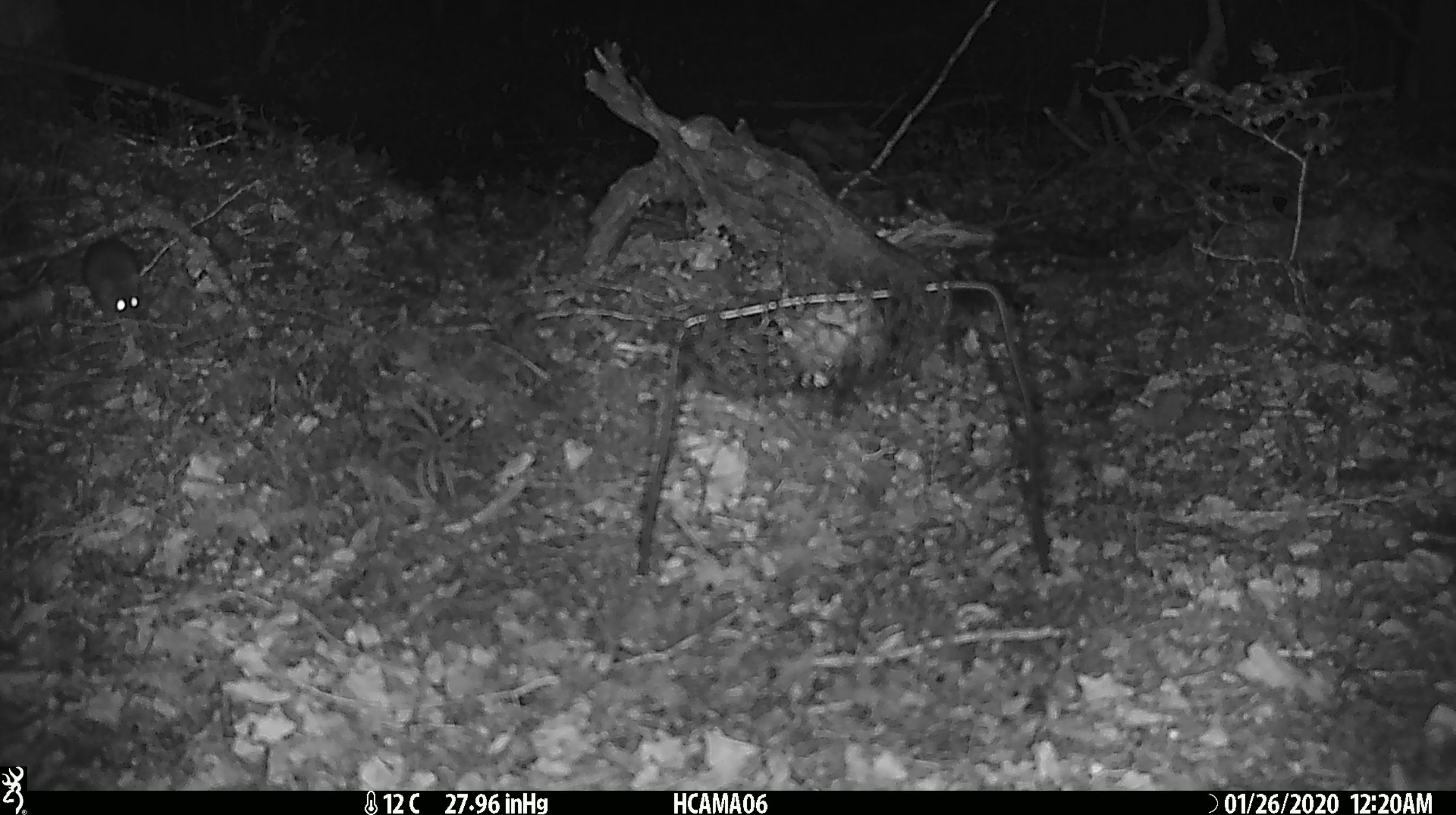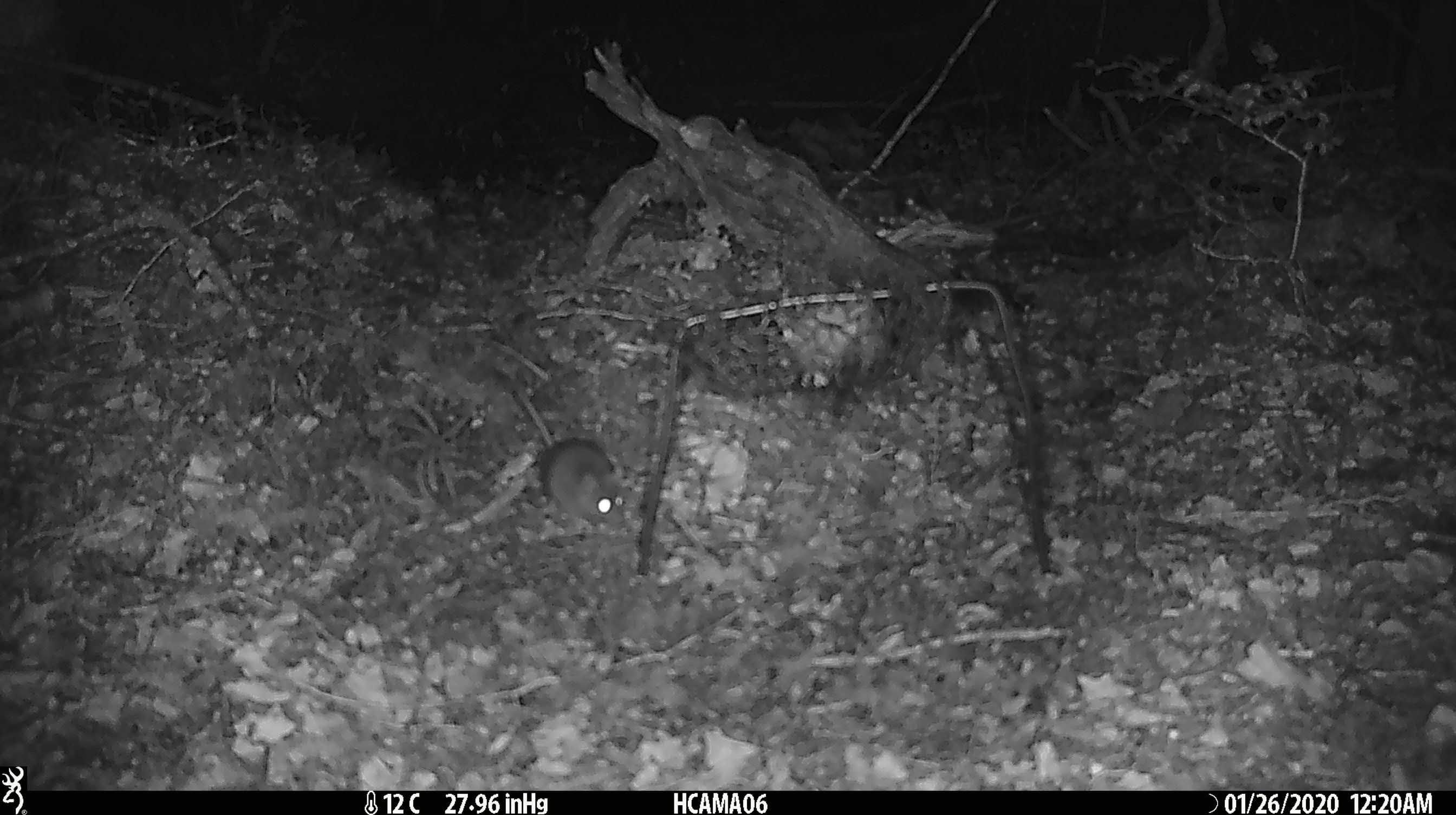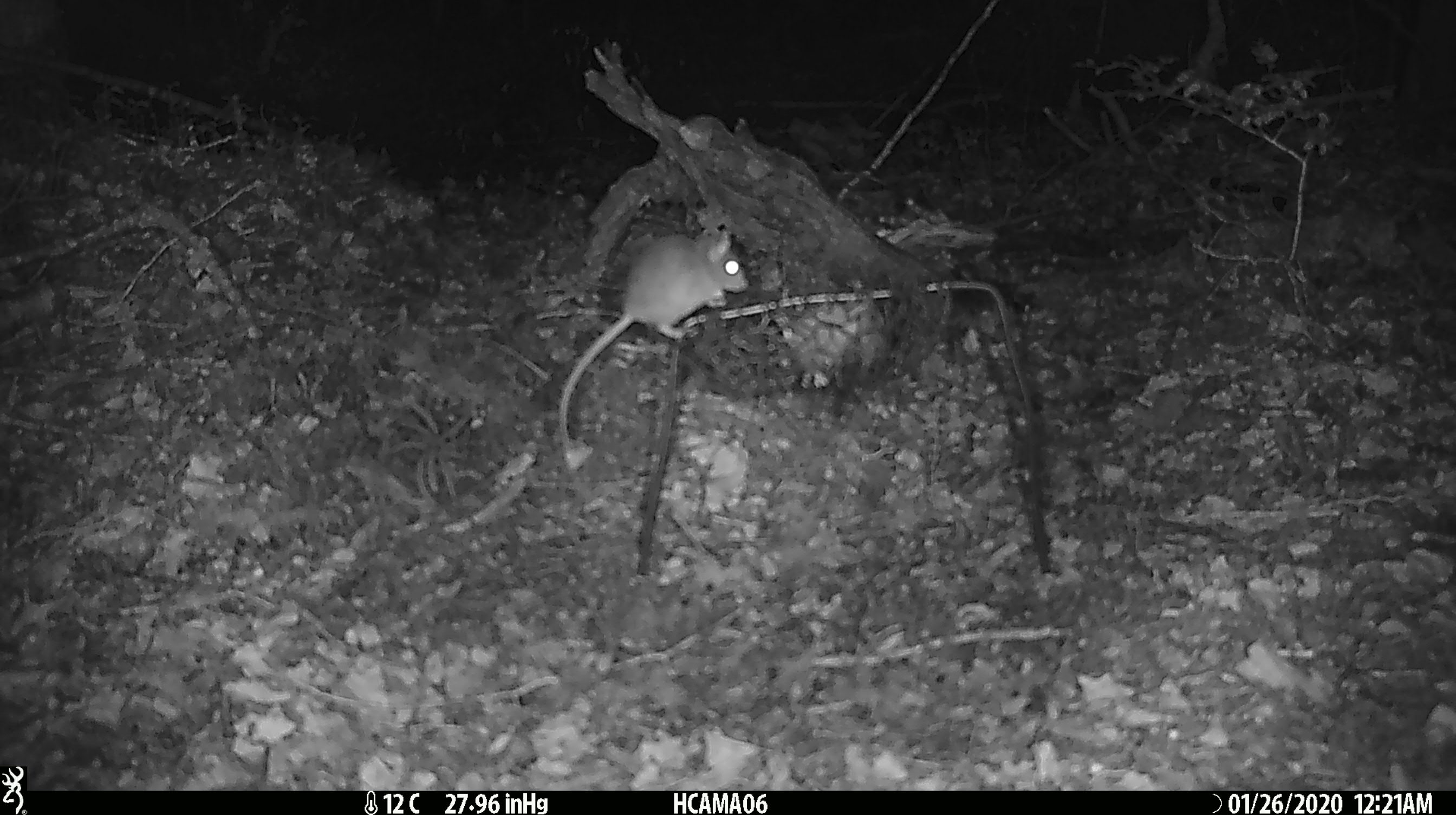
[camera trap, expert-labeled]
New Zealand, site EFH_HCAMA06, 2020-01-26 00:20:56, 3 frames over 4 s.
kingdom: Animalia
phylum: Chordata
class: Mammalia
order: Rodentia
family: Muridae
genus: Mus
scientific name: Mus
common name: mouse